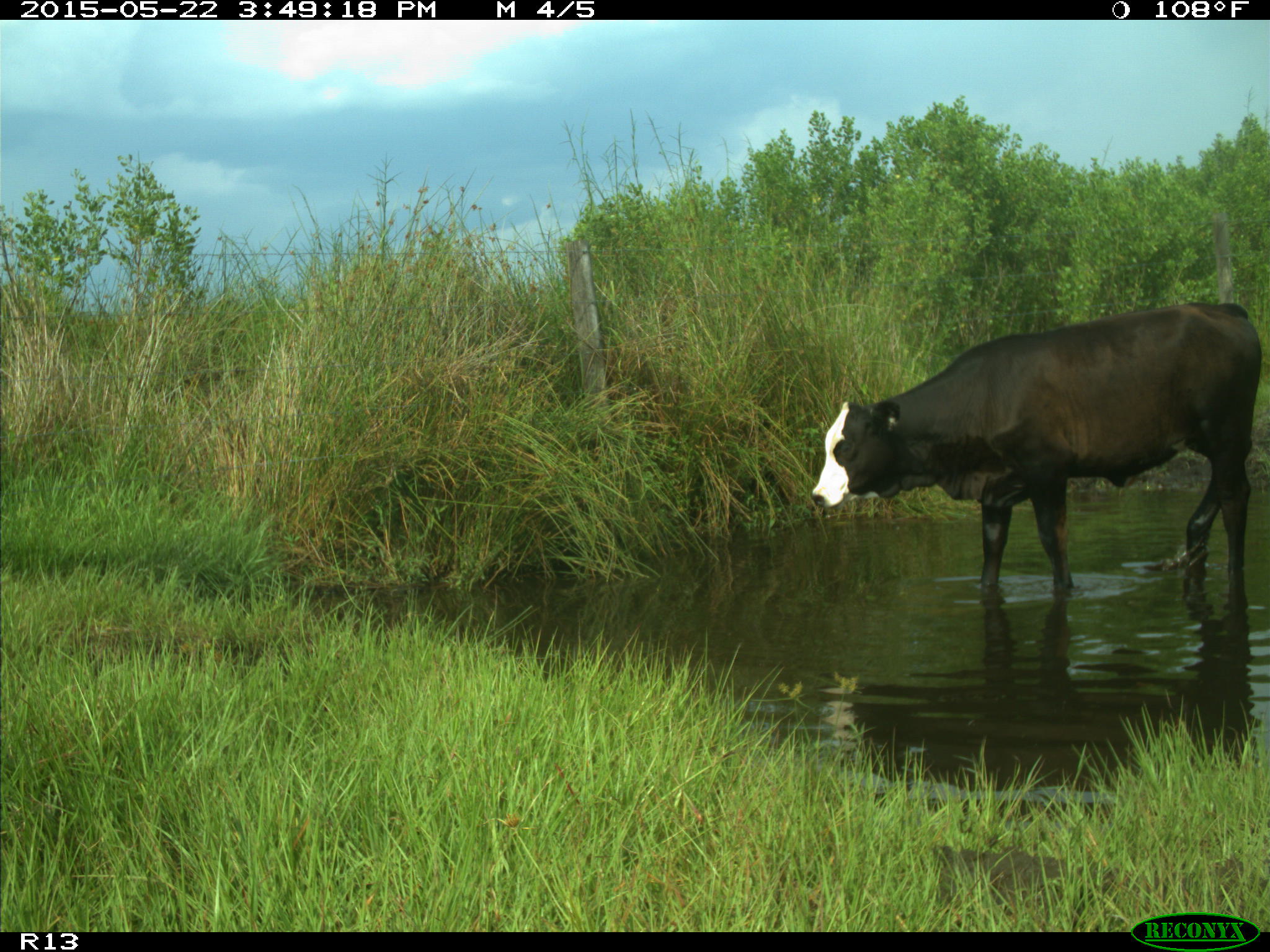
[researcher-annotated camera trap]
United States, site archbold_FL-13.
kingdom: Animalia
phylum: Chordata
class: Mammalia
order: Artiodactyla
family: Bovidae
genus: Bos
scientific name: Bos taurus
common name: domestic cow